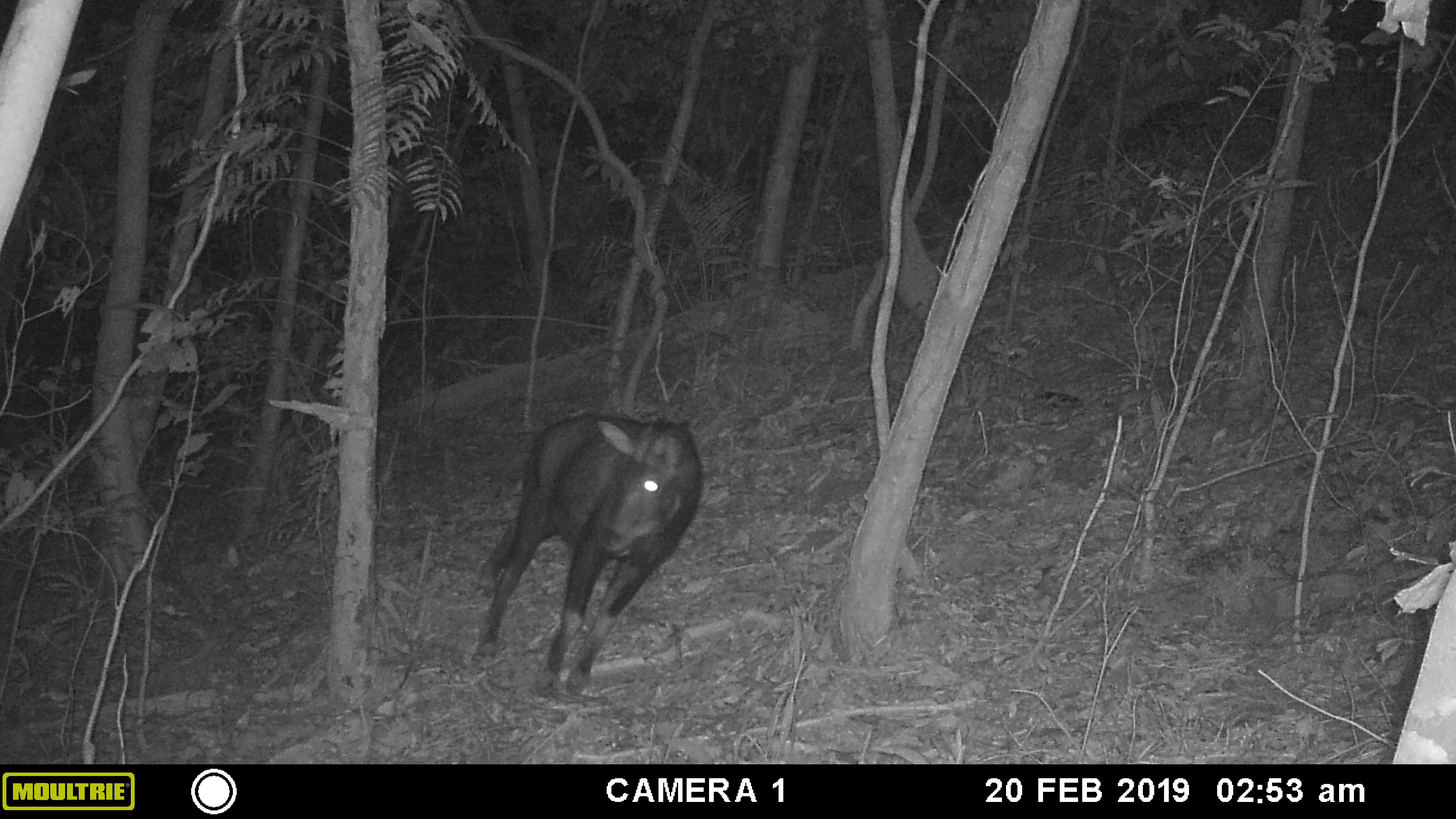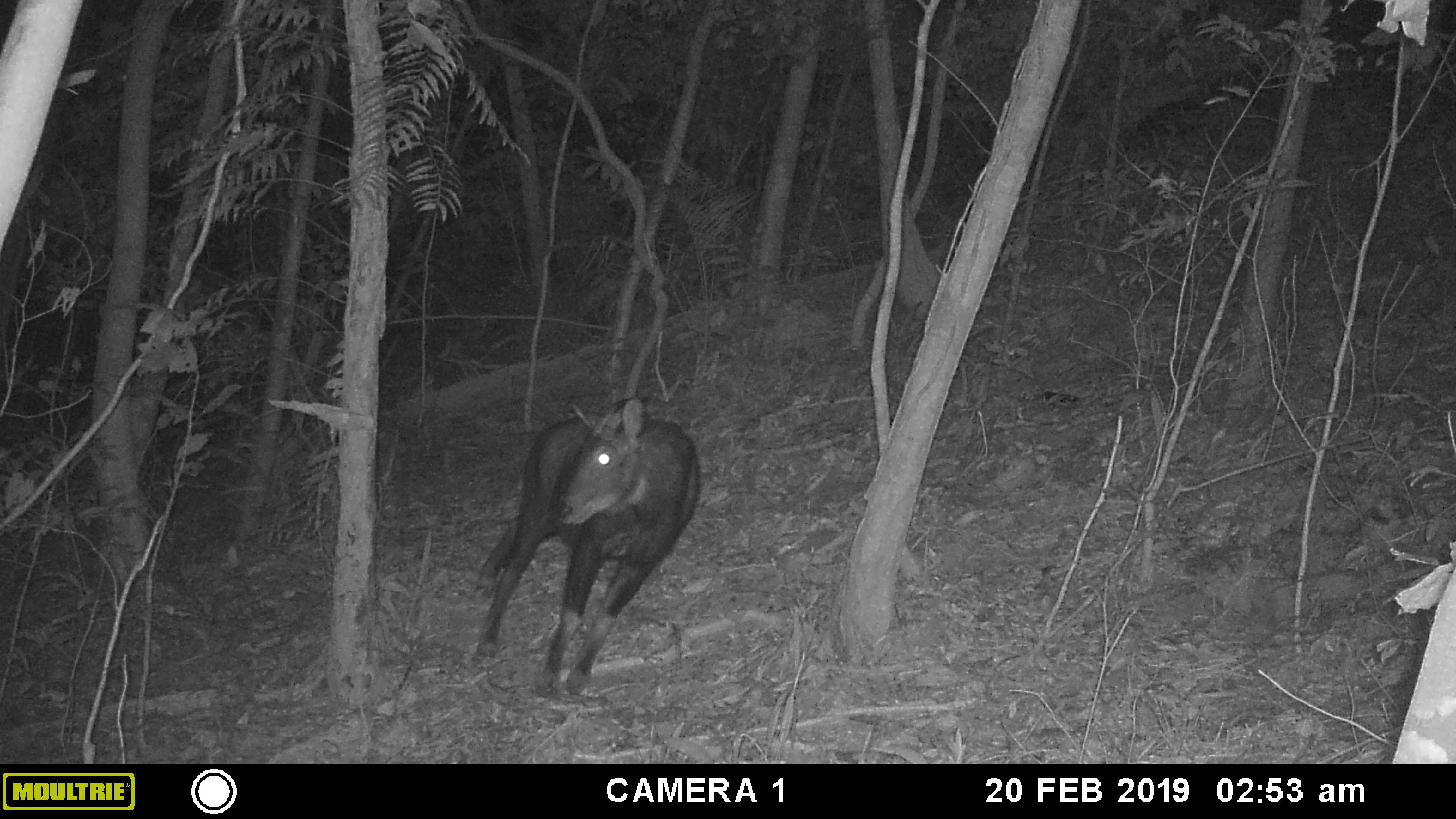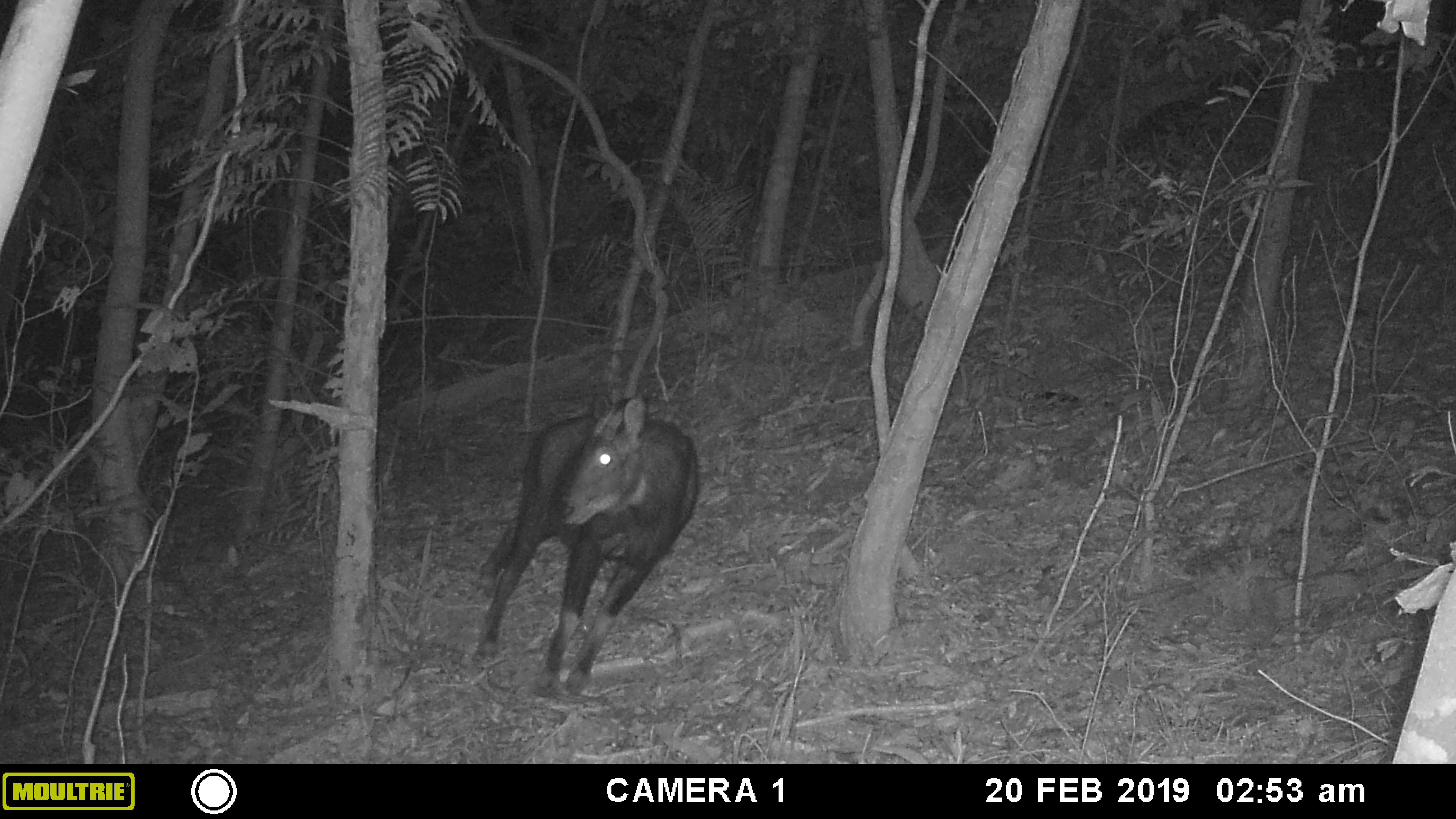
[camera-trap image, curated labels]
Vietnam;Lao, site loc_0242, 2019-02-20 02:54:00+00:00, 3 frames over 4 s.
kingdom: Animalia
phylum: Chordata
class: Mammalia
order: Artiodactyla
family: Bovidae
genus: Capricornis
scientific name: Capricornis sumatraensis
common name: chinese serow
Chinese serow (Capricornis sumatraensis). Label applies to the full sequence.